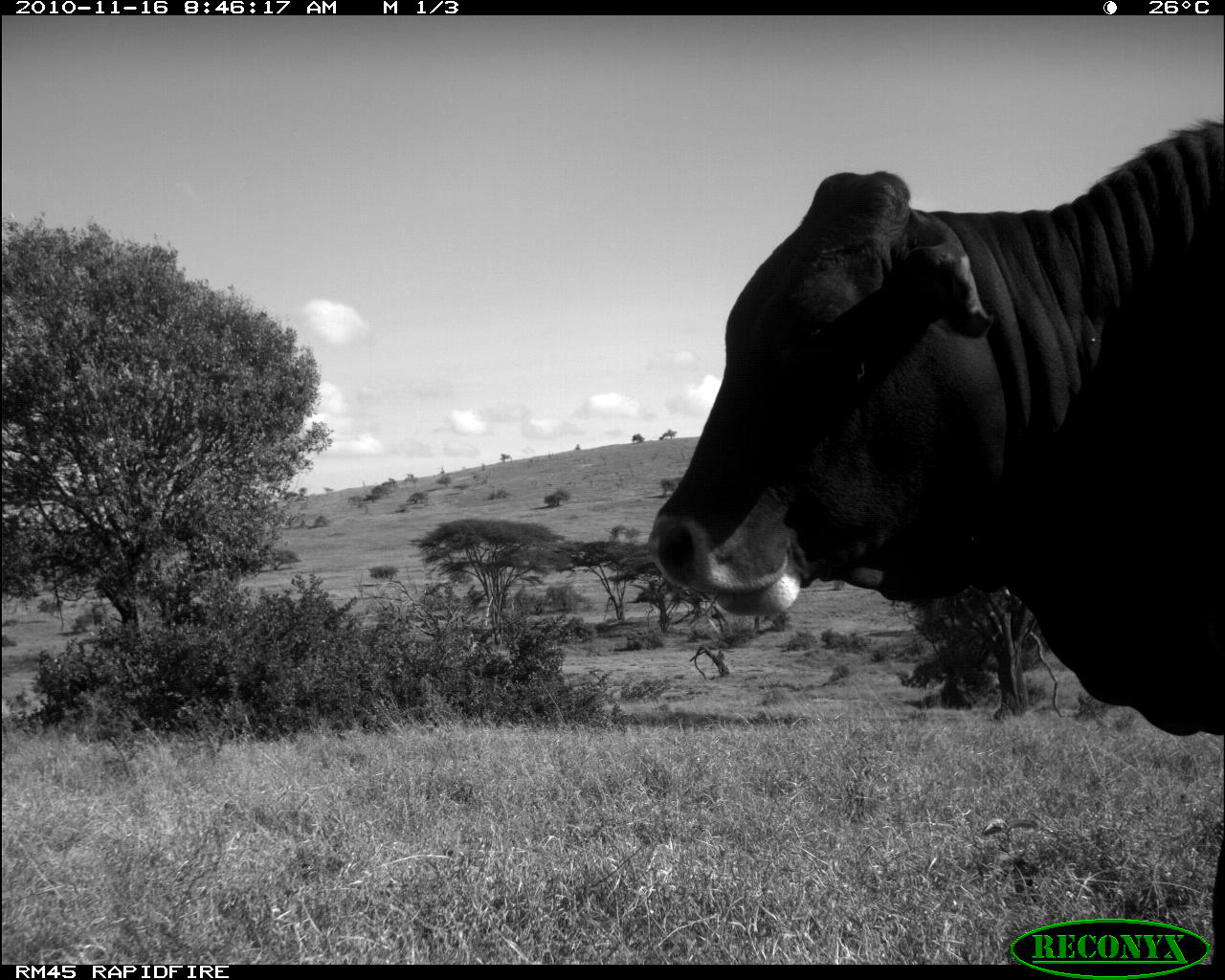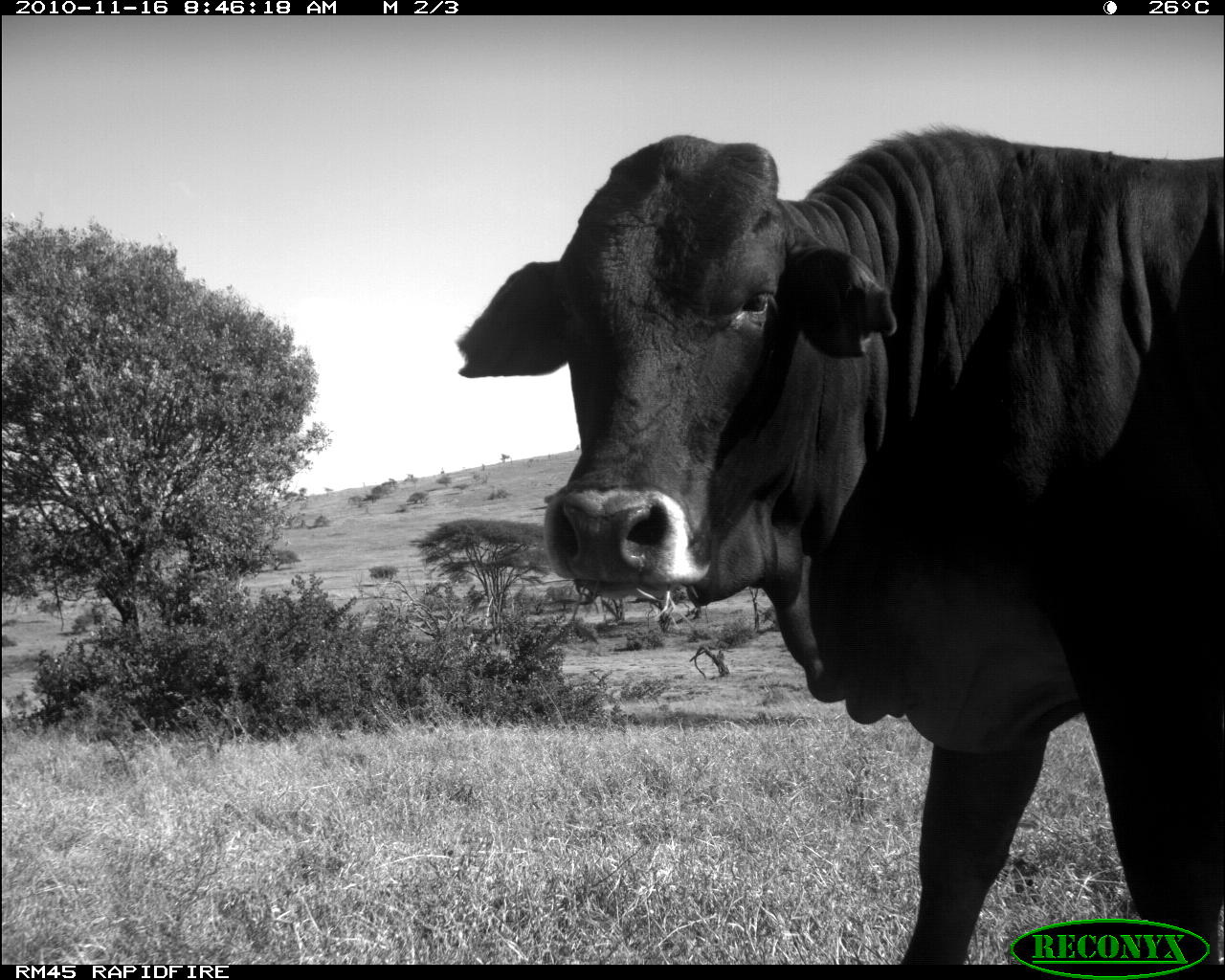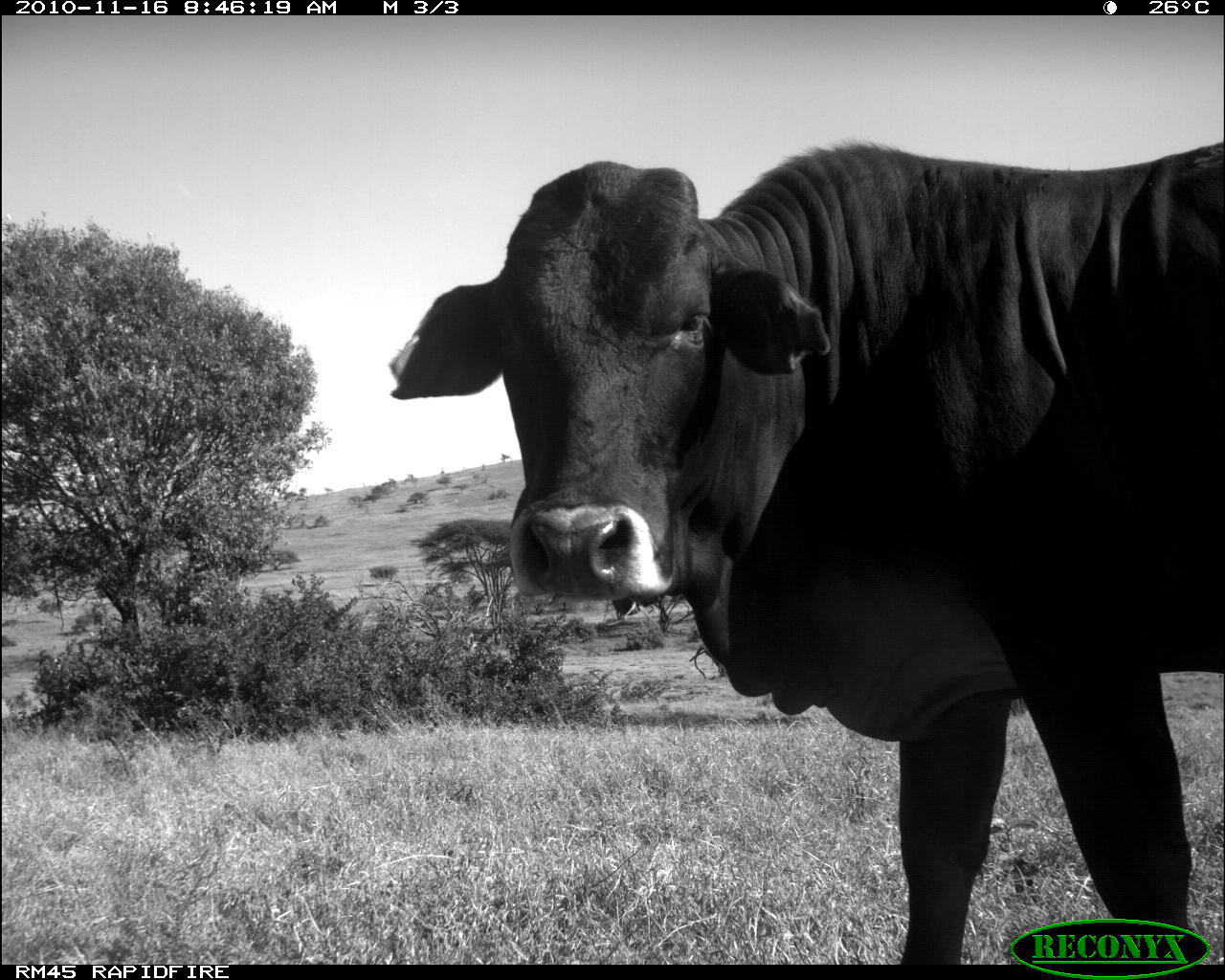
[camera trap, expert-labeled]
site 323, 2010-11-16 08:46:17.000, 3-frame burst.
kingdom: Animalia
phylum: Chordata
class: Mammalia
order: Artiodactyla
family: Bovidae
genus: Bos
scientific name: Bos taurus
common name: domestic cattle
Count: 1.